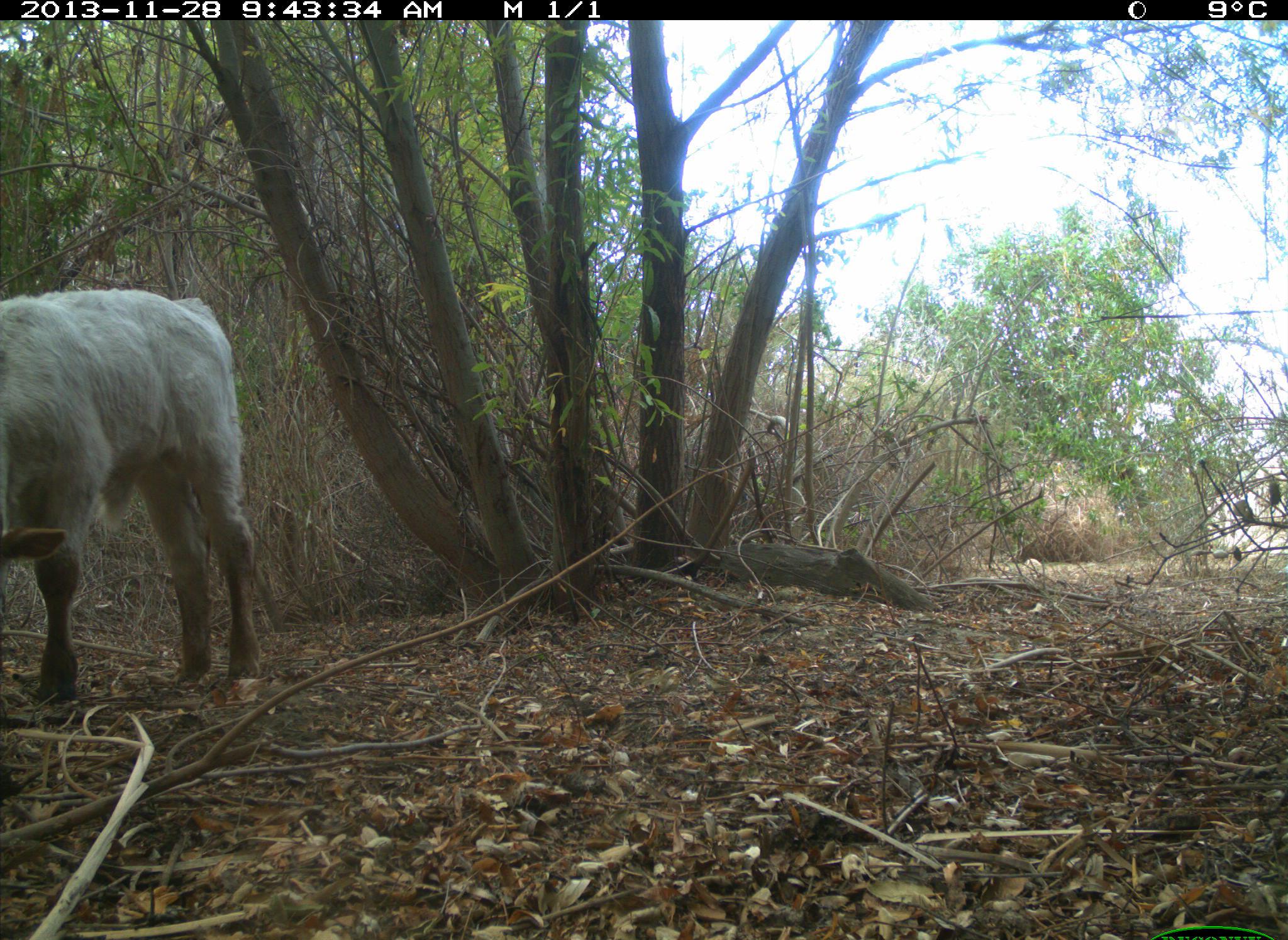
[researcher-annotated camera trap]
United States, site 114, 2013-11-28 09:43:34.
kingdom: Animalia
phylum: Chordata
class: Mammalia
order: Artiodactyla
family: Bovidae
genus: Bos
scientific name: Bos taurus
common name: cow